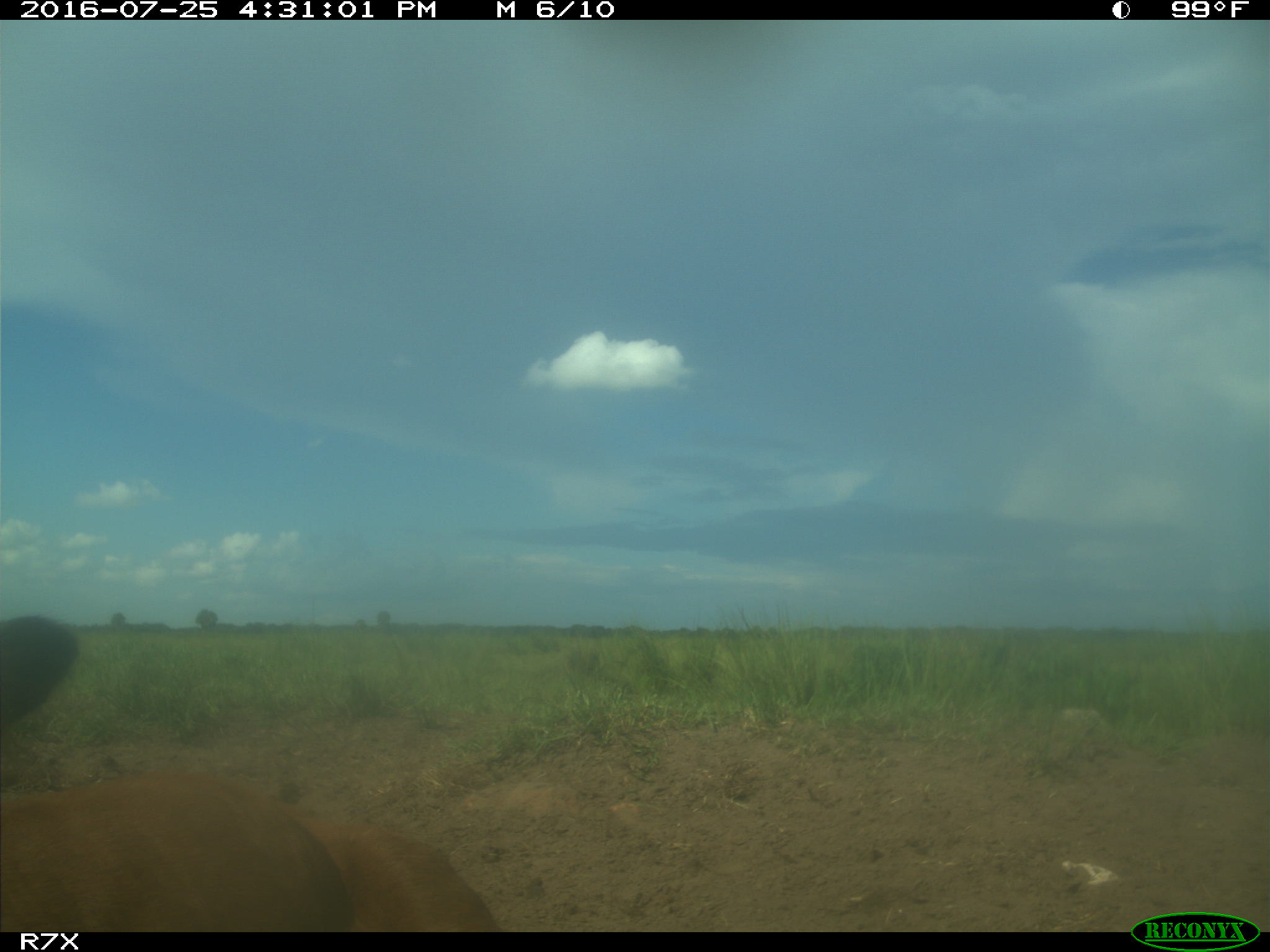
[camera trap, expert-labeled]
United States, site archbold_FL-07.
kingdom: Animalia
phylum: Chordata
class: Mammalia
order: Artiodactyla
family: Bovidae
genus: Bos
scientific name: Bos taurus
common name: domestic cow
Bos taurus (domestic cow).